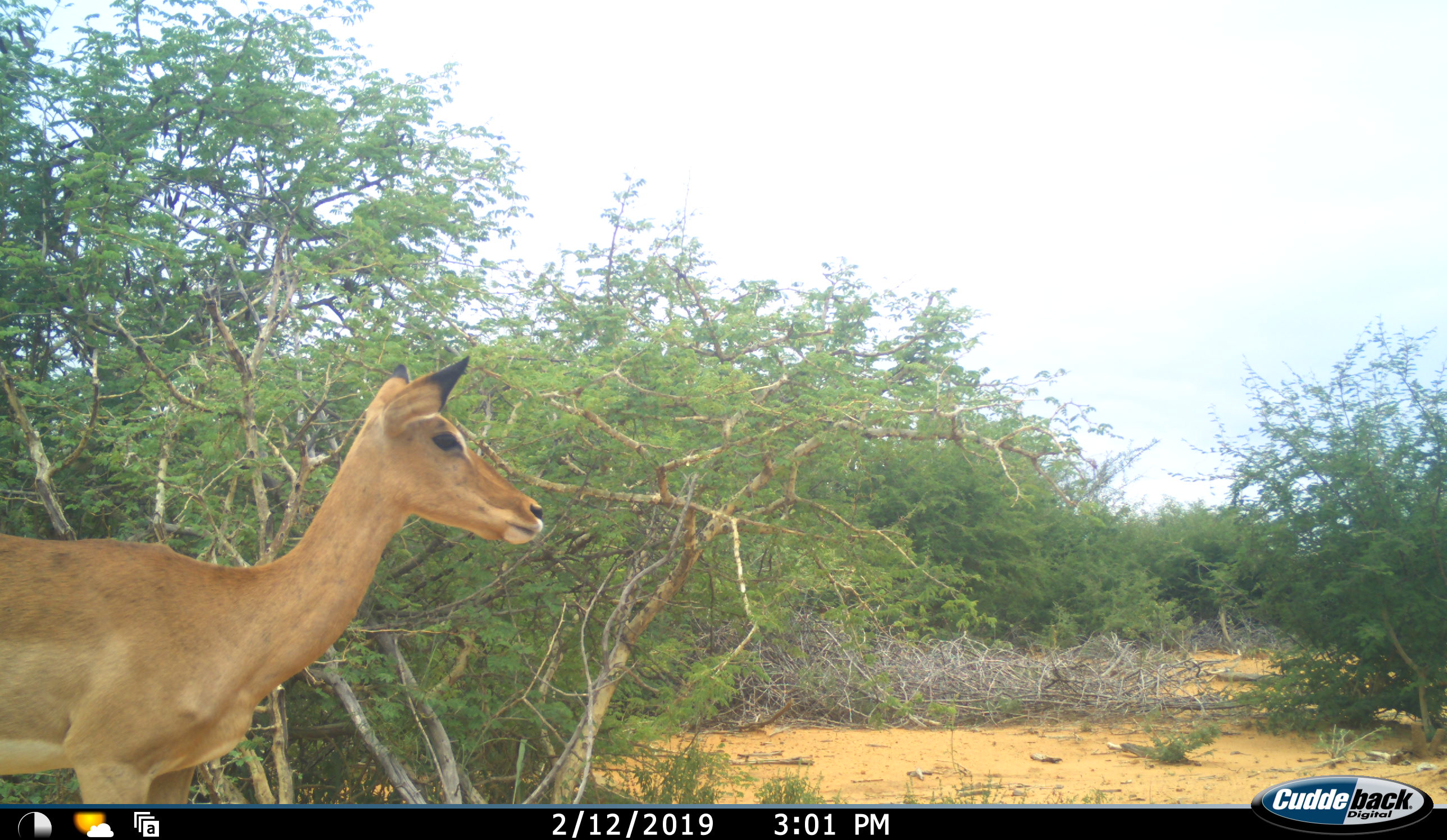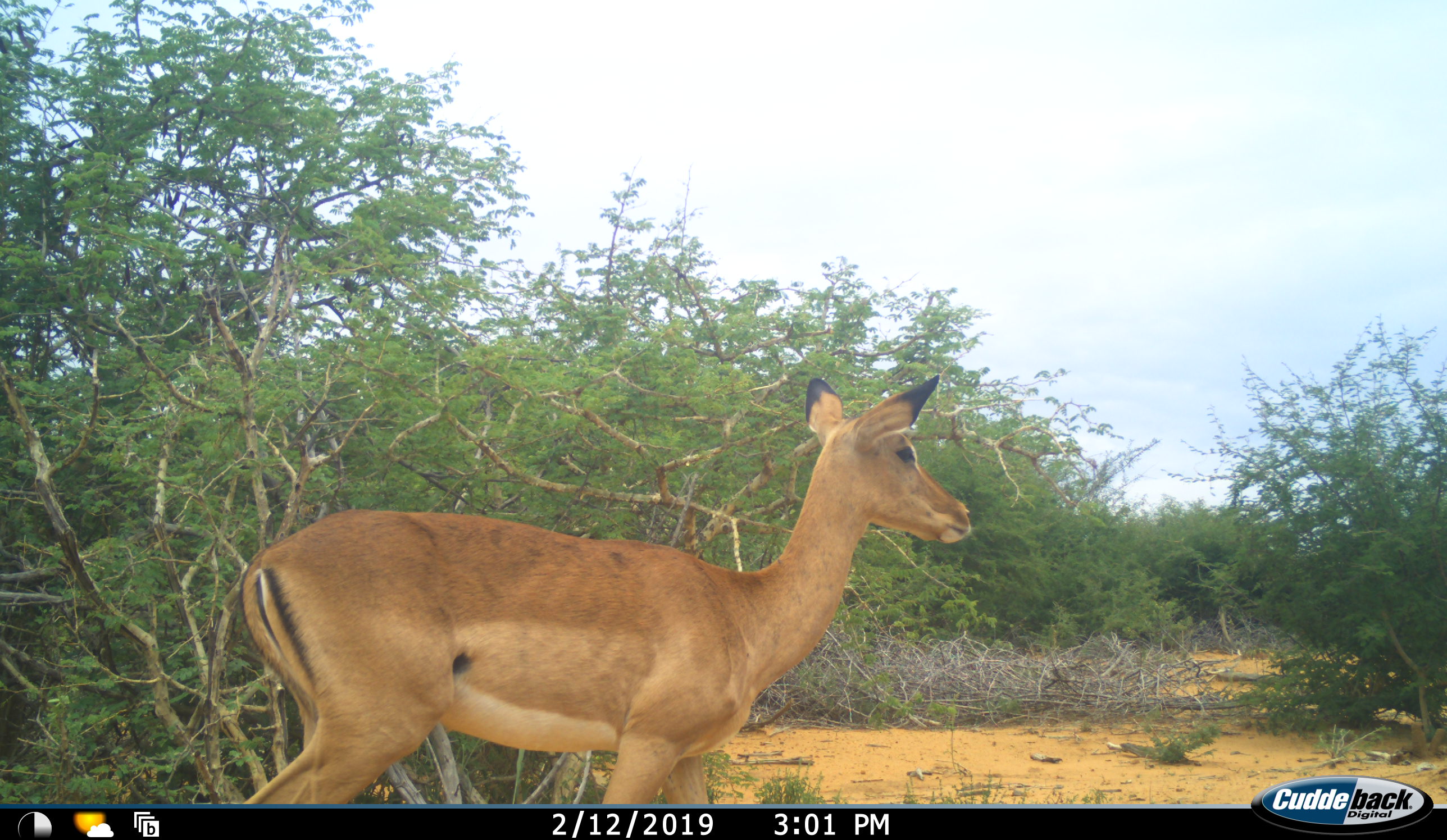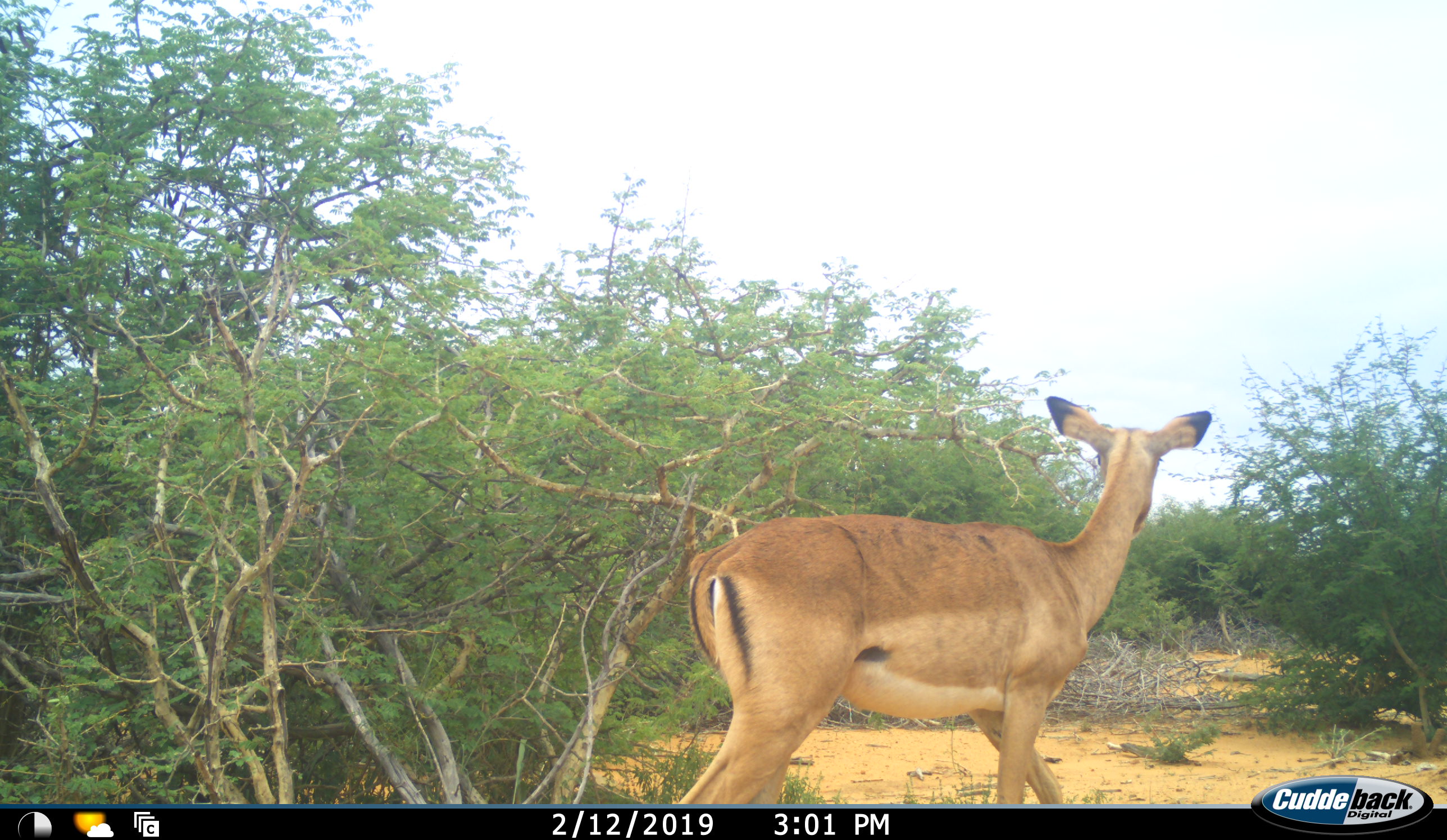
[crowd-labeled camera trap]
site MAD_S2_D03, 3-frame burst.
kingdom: Animalia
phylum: Chordata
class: Mammalia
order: Artiodactyla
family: Bovidae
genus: Aepyceros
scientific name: Aepyceros melampus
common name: impala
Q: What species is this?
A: Impala (Aepyceros melampus).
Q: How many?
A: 1.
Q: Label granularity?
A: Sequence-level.